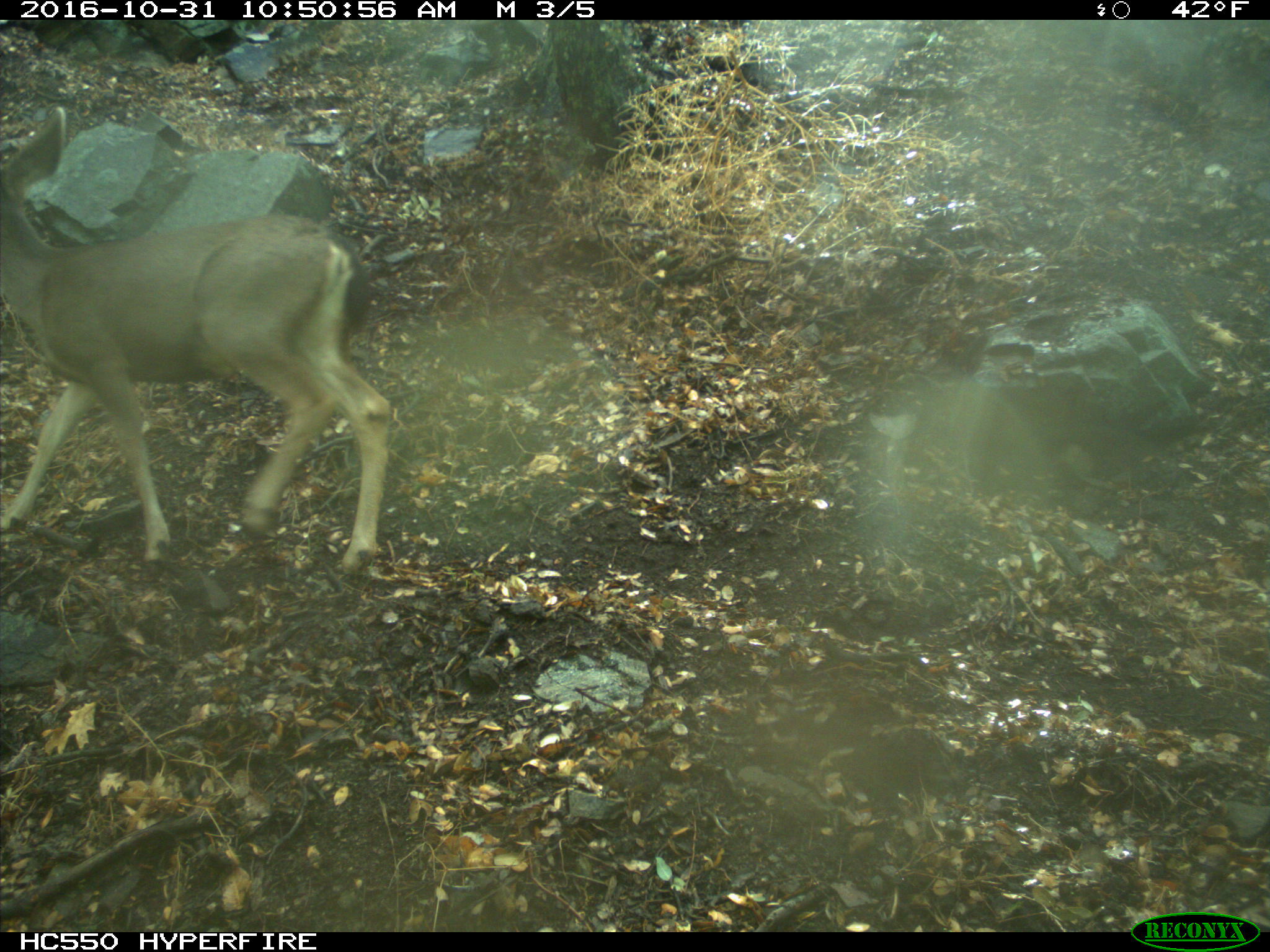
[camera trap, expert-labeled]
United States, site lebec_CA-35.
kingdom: Animalia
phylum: Chordata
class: Mammalia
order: Artiodactyla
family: Cervidae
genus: Odocoileus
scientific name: Odocoileus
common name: deer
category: unidentified deer